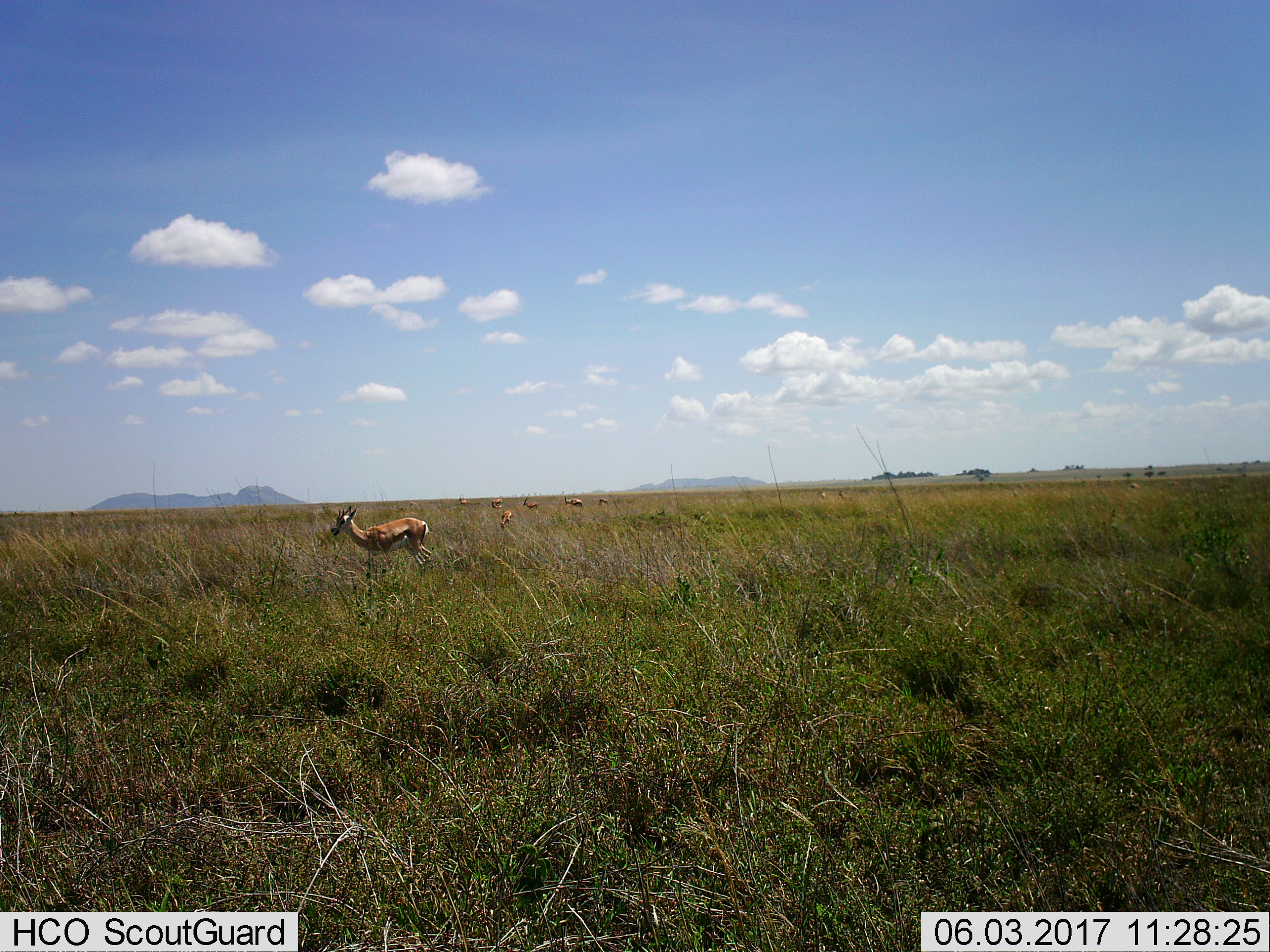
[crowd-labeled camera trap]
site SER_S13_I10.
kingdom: Animalia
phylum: Chordata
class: Mammalia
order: Artiodactyla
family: Bovidae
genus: Eudorcas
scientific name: Eudorcas thomsonii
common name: thomson's gazelle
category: gazellethomsons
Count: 9.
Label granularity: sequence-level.